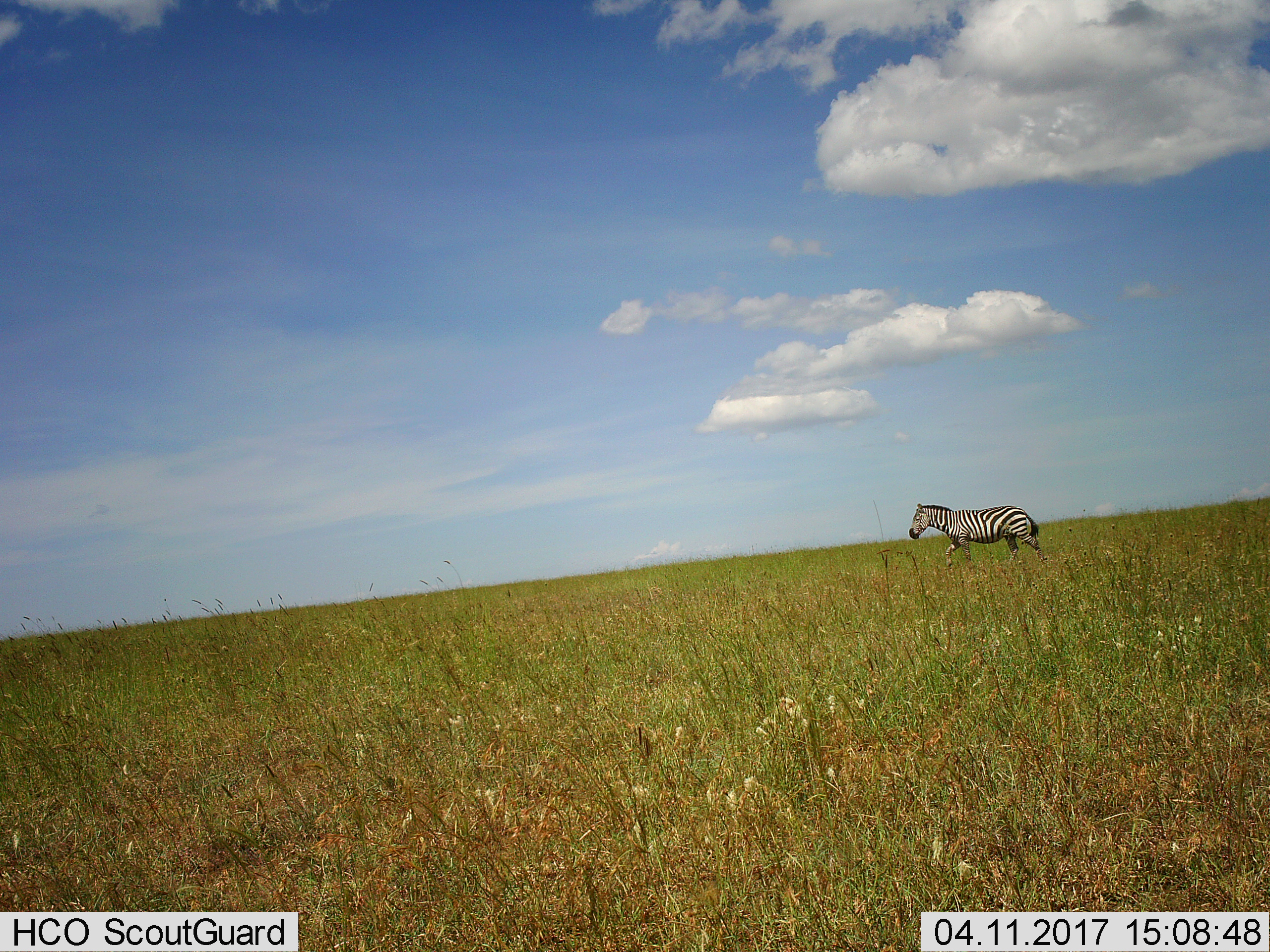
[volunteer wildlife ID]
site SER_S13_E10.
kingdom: Animalia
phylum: Chordata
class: Mammalia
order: Perissodactyla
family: Equidae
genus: Equus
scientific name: Equus quagga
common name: plains zebra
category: zebraplains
Zebraplains (plains zebra) (Equus quagga), count 1. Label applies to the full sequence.